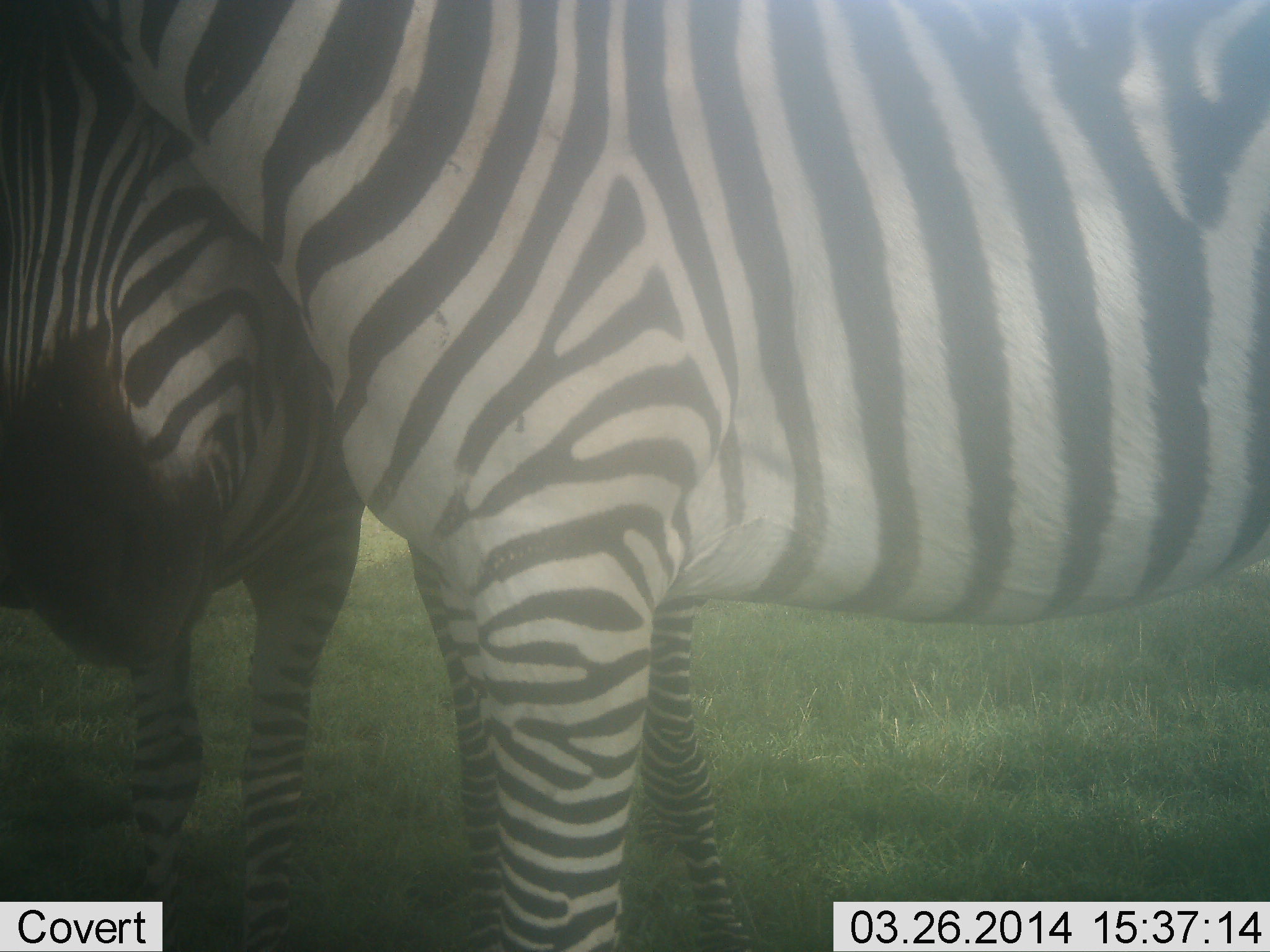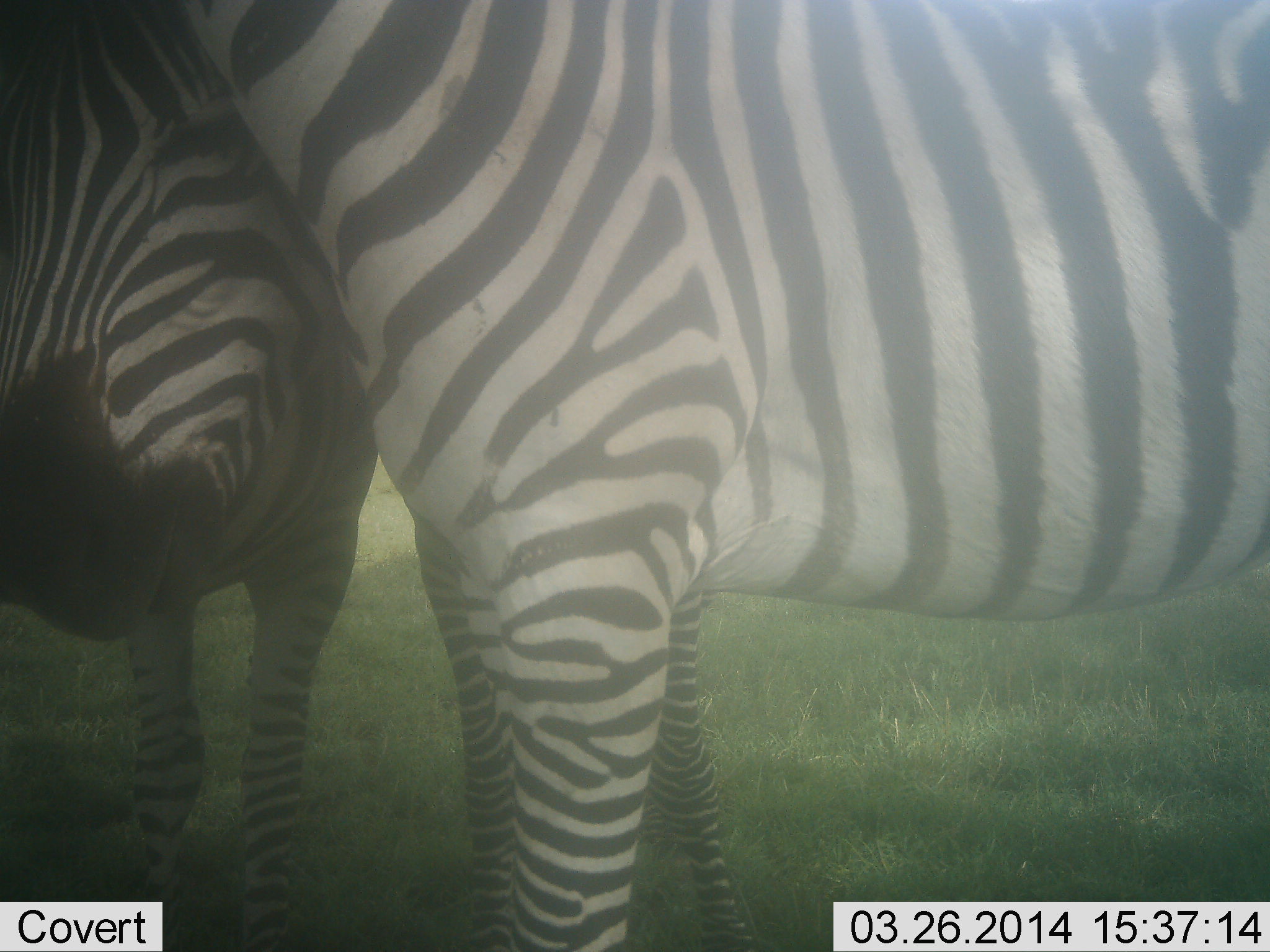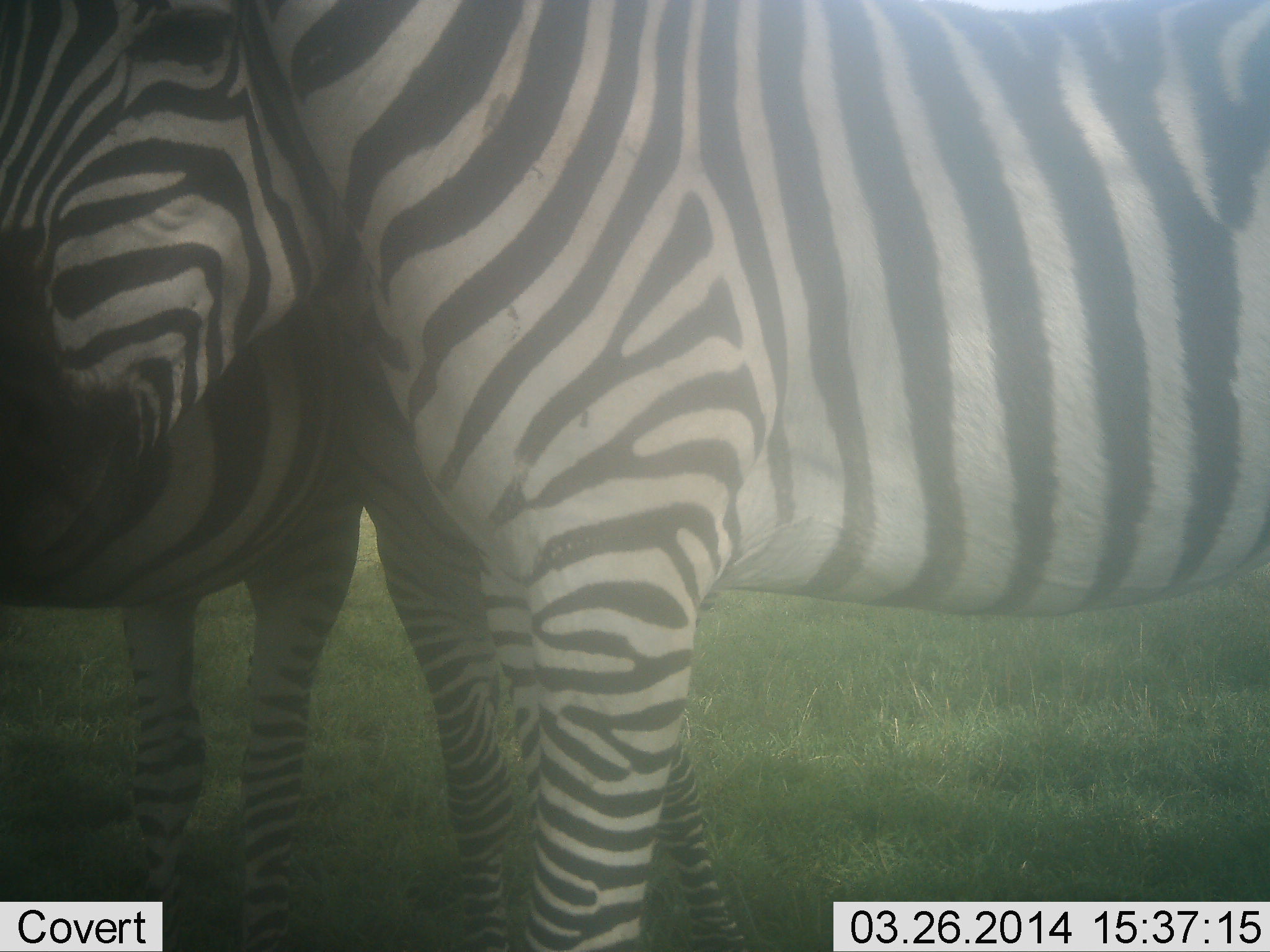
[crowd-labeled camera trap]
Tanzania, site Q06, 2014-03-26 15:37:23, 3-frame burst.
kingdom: Animalia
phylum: Chordata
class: Mammalia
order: Perissodactyla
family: Equidae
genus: Equus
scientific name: Equus quagga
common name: plains zebra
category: zebra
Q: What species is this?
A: Zebra (plains zebra) (Equus quagga).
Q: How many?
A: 3.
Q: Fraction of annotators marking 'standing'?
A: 90%.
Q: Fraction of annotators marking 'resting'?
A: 0%.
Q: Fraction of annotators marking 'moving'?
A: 0%.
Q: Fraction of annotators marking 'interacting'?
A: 30%.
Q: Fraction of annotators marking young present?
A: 0%.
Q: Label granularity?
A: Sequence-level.